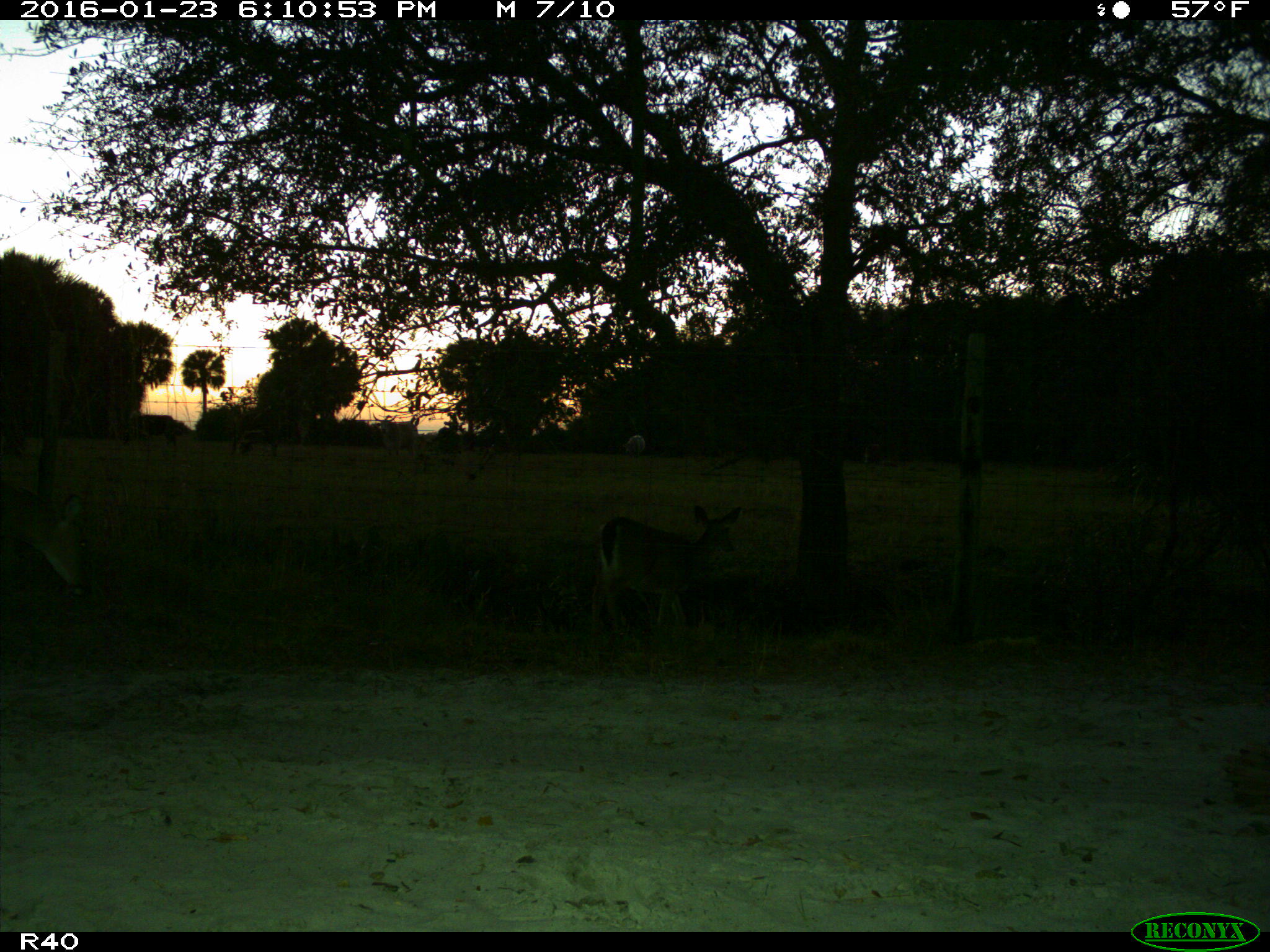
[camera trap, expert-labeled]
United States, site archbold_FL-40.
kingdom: Animalia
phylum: Chordata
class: Mammalia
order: Artiodactyla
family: Cervidae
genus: Odocoileus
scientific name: Odocoileus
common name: deer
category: unidentified deer